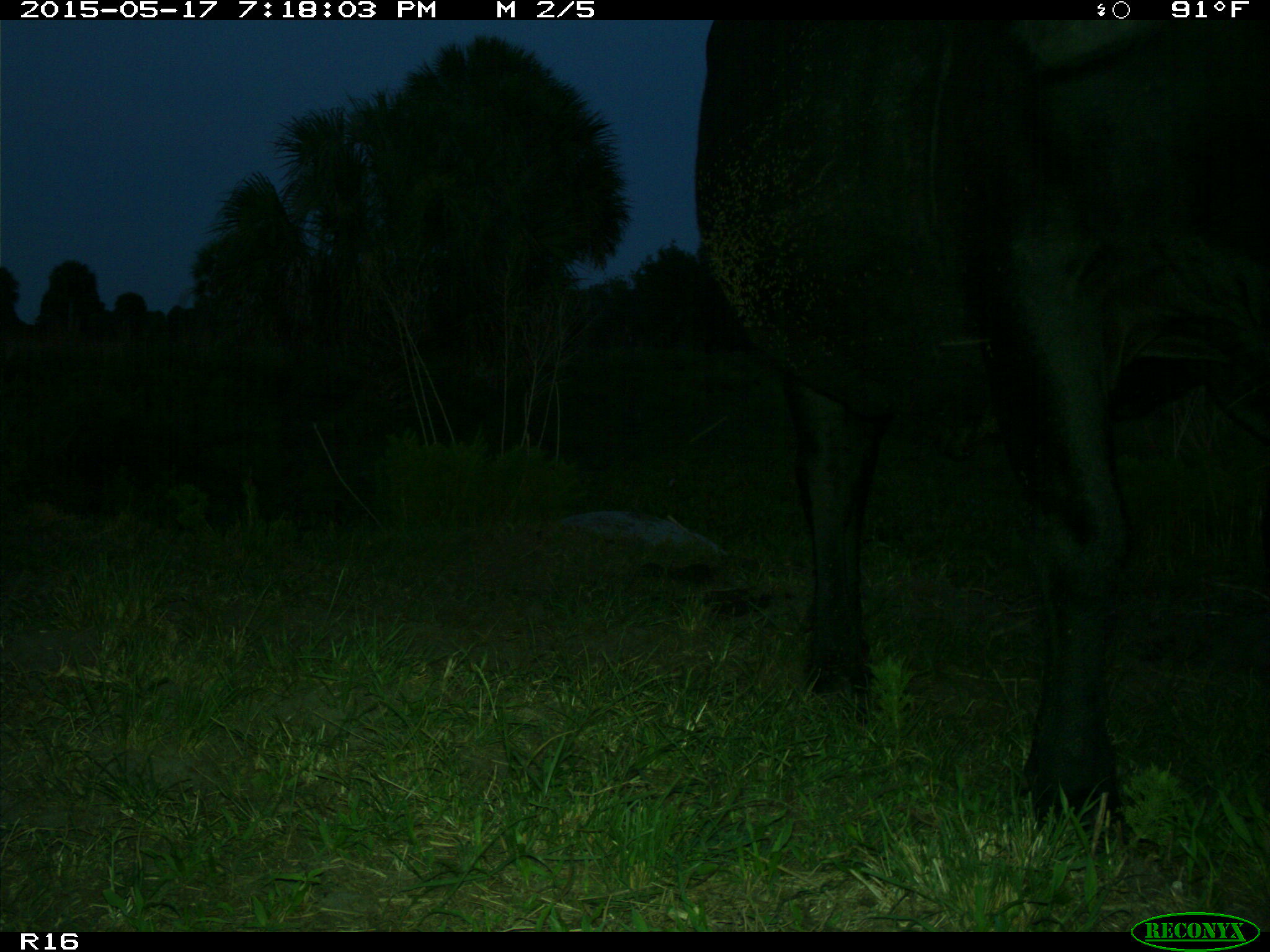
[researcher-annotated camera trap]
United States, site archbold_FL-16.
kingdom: Animalia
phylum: Chordata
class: Mammalia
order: Artiodactyla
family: Bovidae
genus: Bos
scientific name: Bos taurus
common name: domestic cow